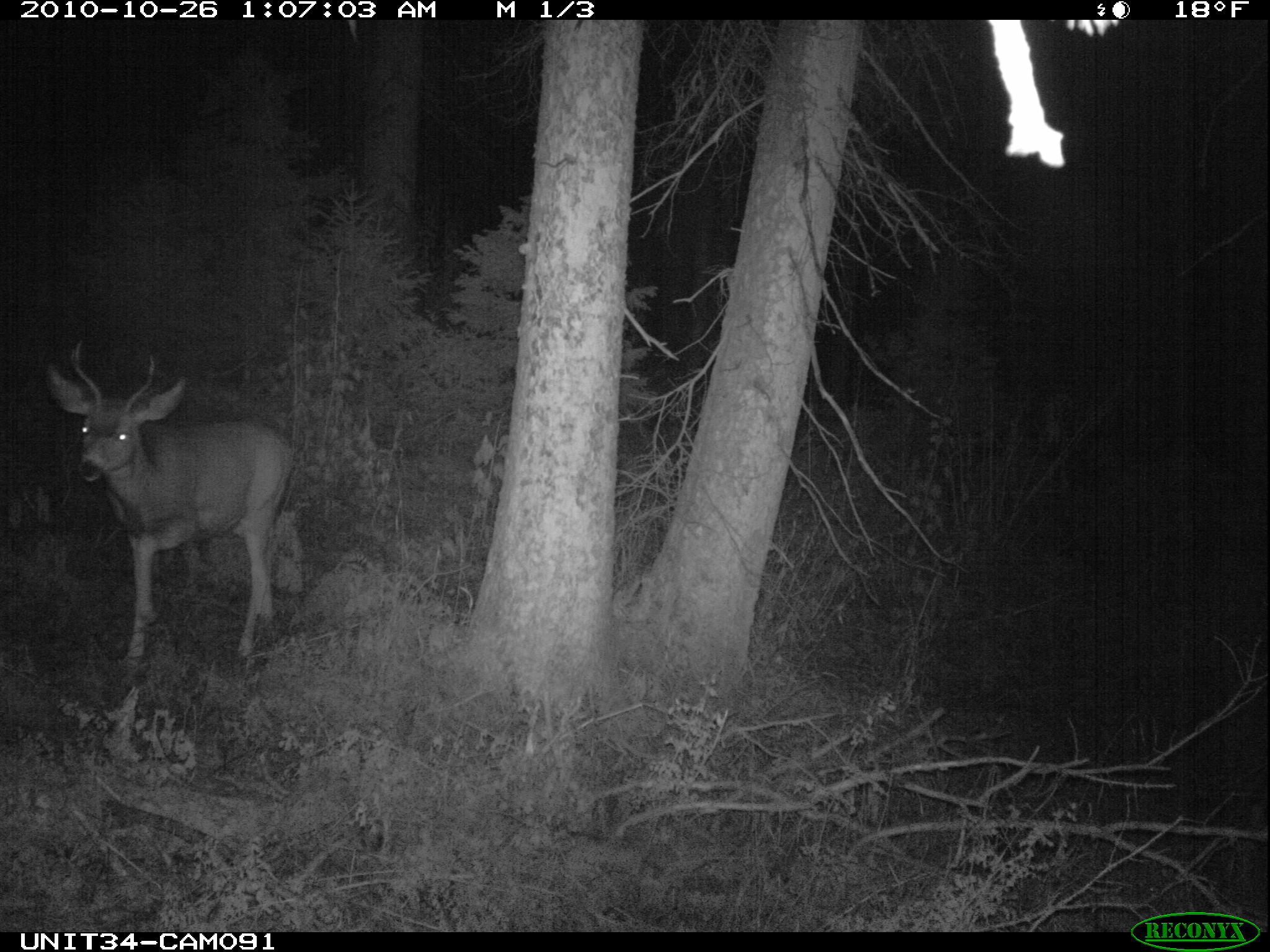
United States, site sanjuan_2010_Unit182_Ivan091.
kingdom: Animalia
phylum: Chordata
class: Mammalia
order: Artiodactyla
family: Cervidae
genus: Odocoileus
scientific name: Odocoileus hemionus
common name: mule deer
Odocoileus hemionus (mule deer).